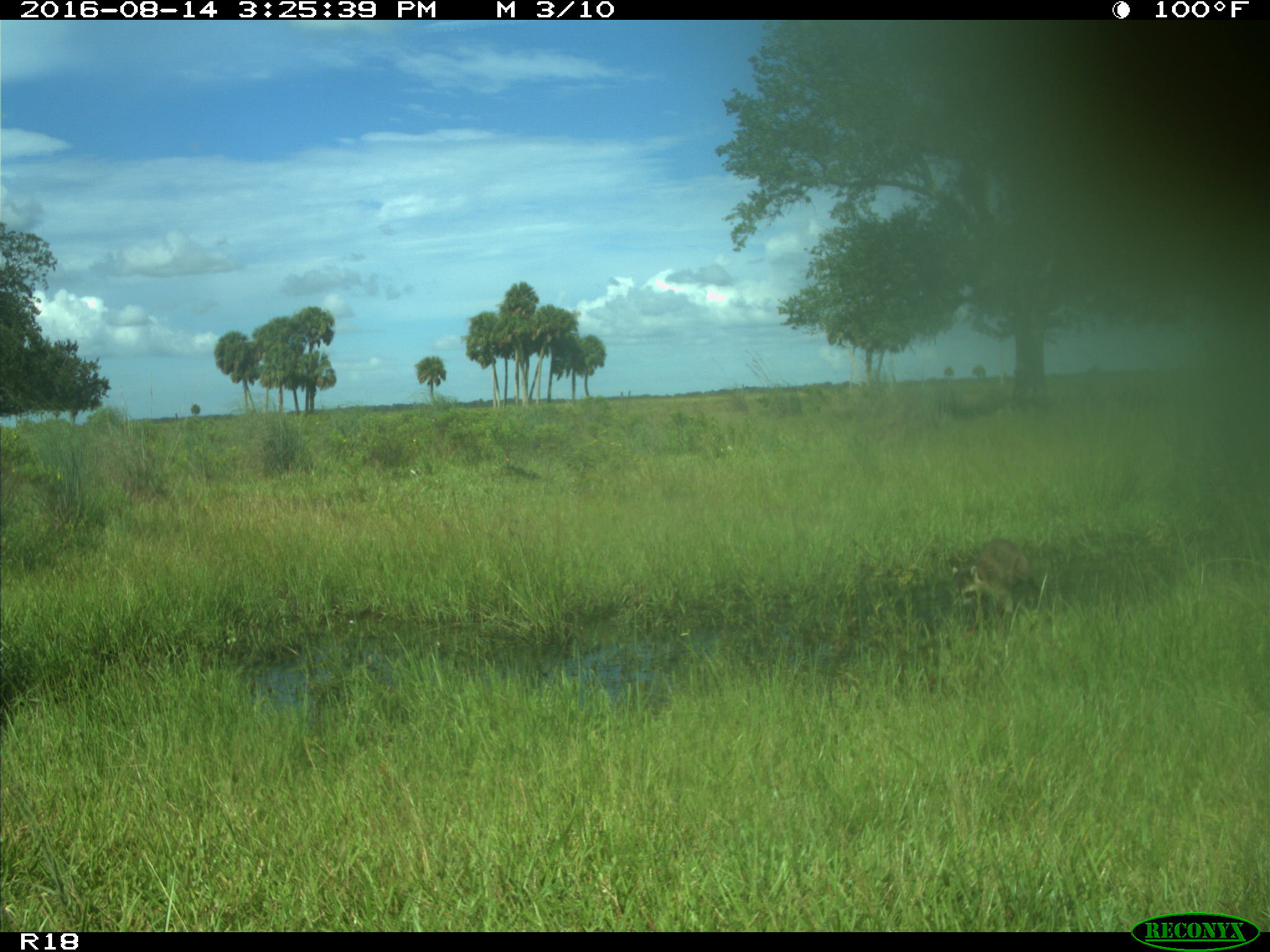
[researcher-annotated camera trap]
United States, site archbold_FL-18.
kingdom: Animalia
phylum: Chordata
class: Mammalia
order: Carnivora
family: Procyonidae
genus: Procyon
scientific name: Procyon lotor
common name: common raccoon